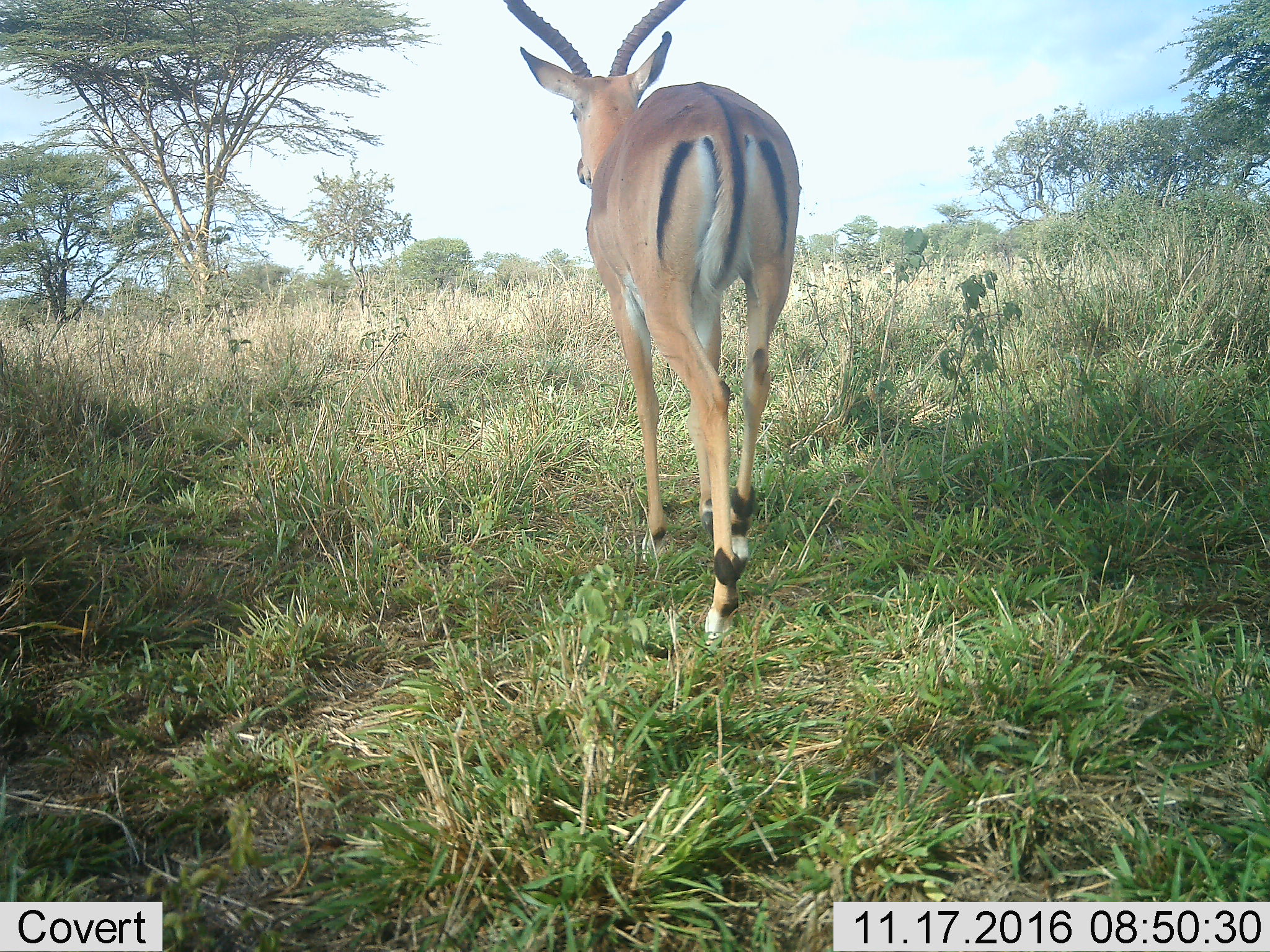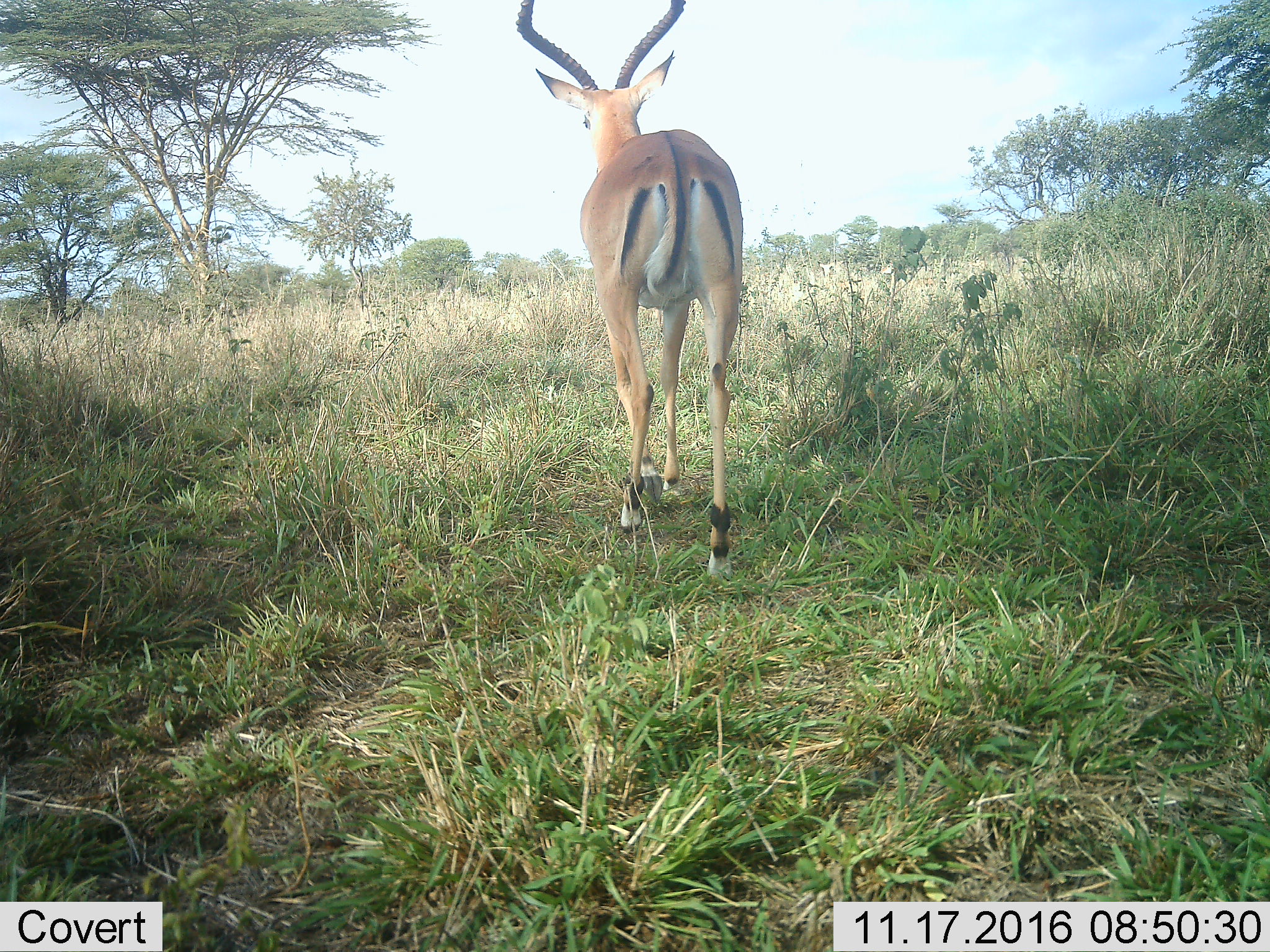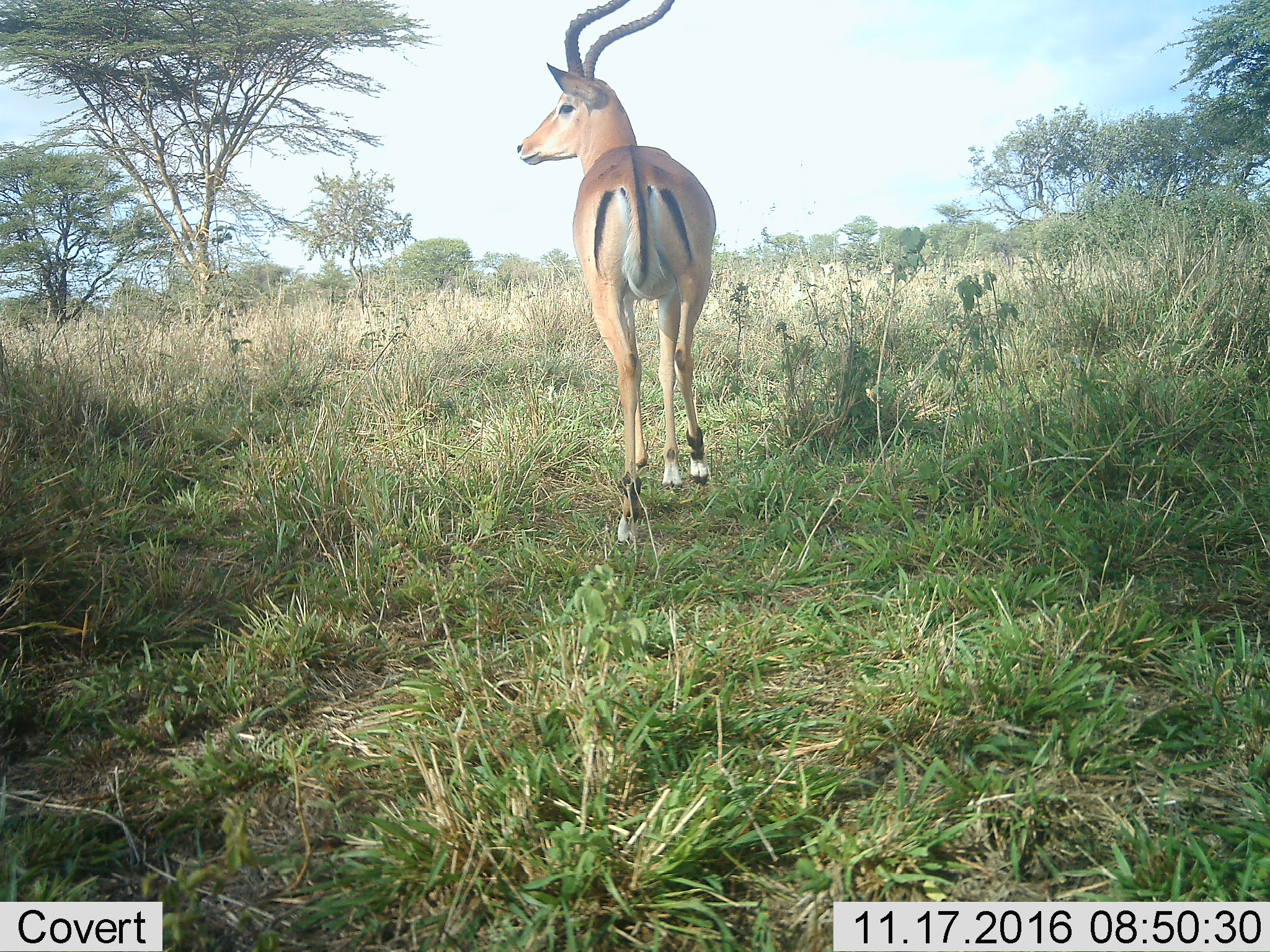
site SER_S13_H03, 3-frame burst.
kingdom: Animalia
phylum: Chordata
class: Mammalia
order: Artiodactyla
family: Bovidae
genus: Aepyceros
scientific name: Aepyceros melampus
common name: impala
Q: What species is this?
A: Impala (Aepyceros melampus).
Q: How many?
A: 1.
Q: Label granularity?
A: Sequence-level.